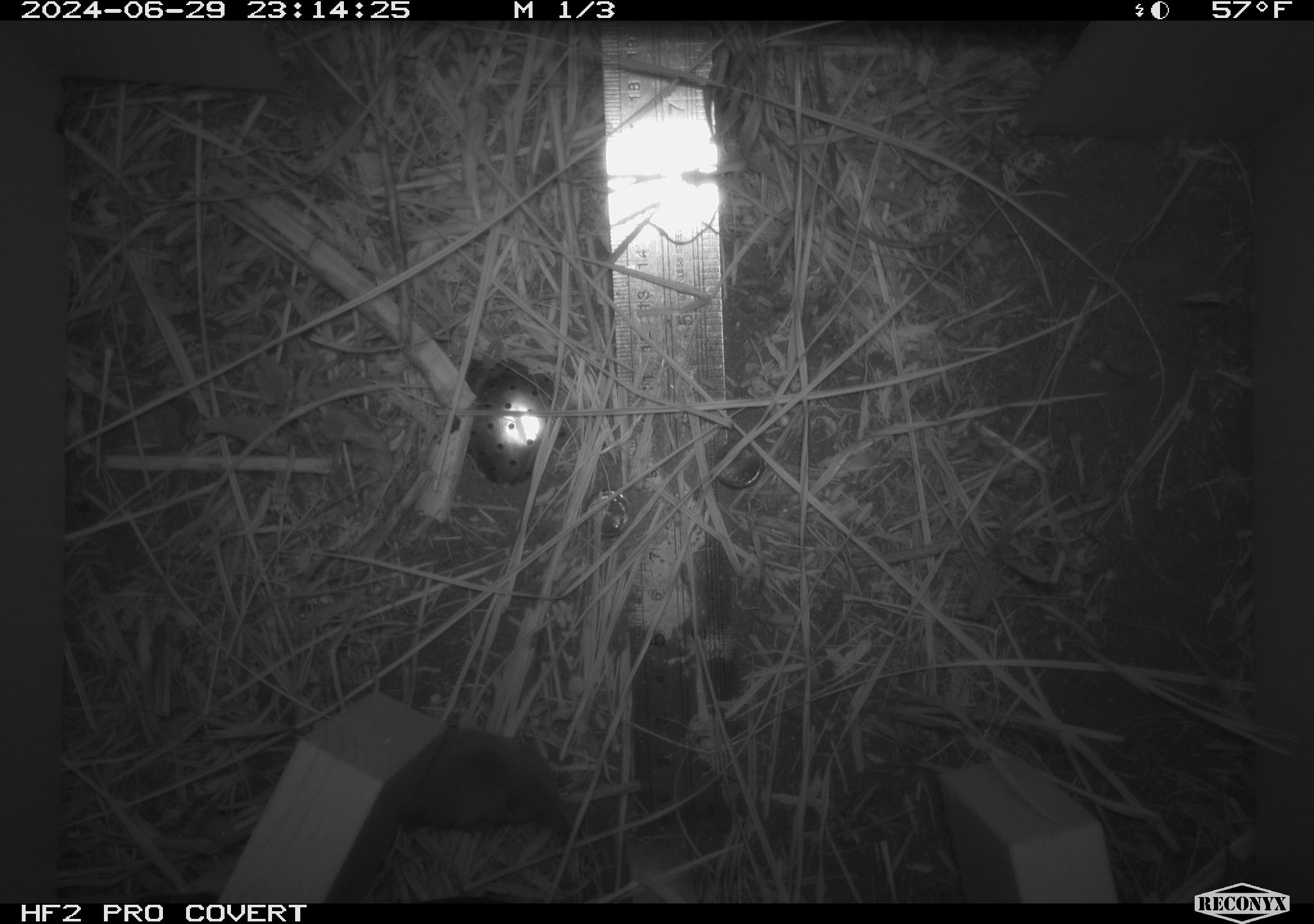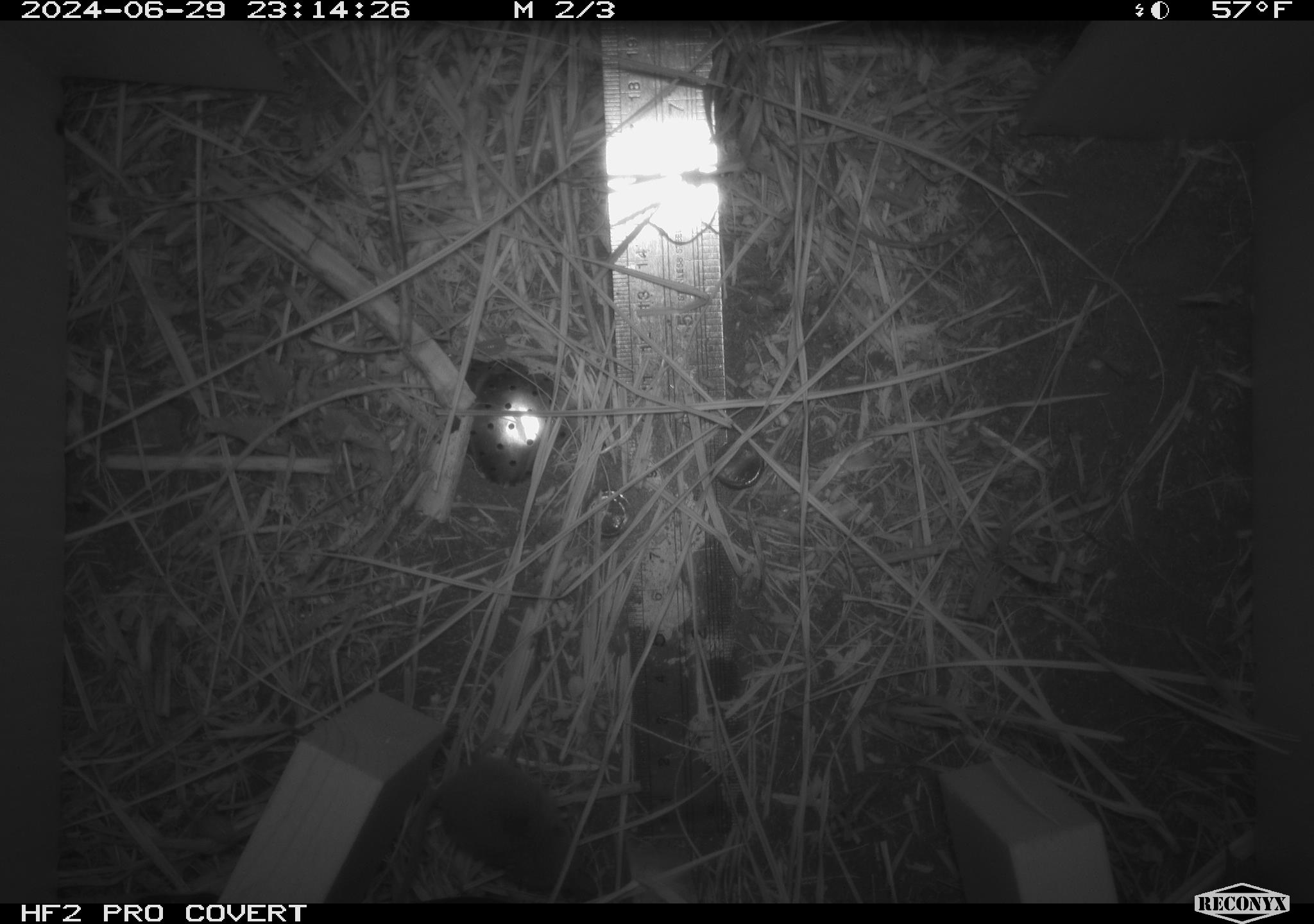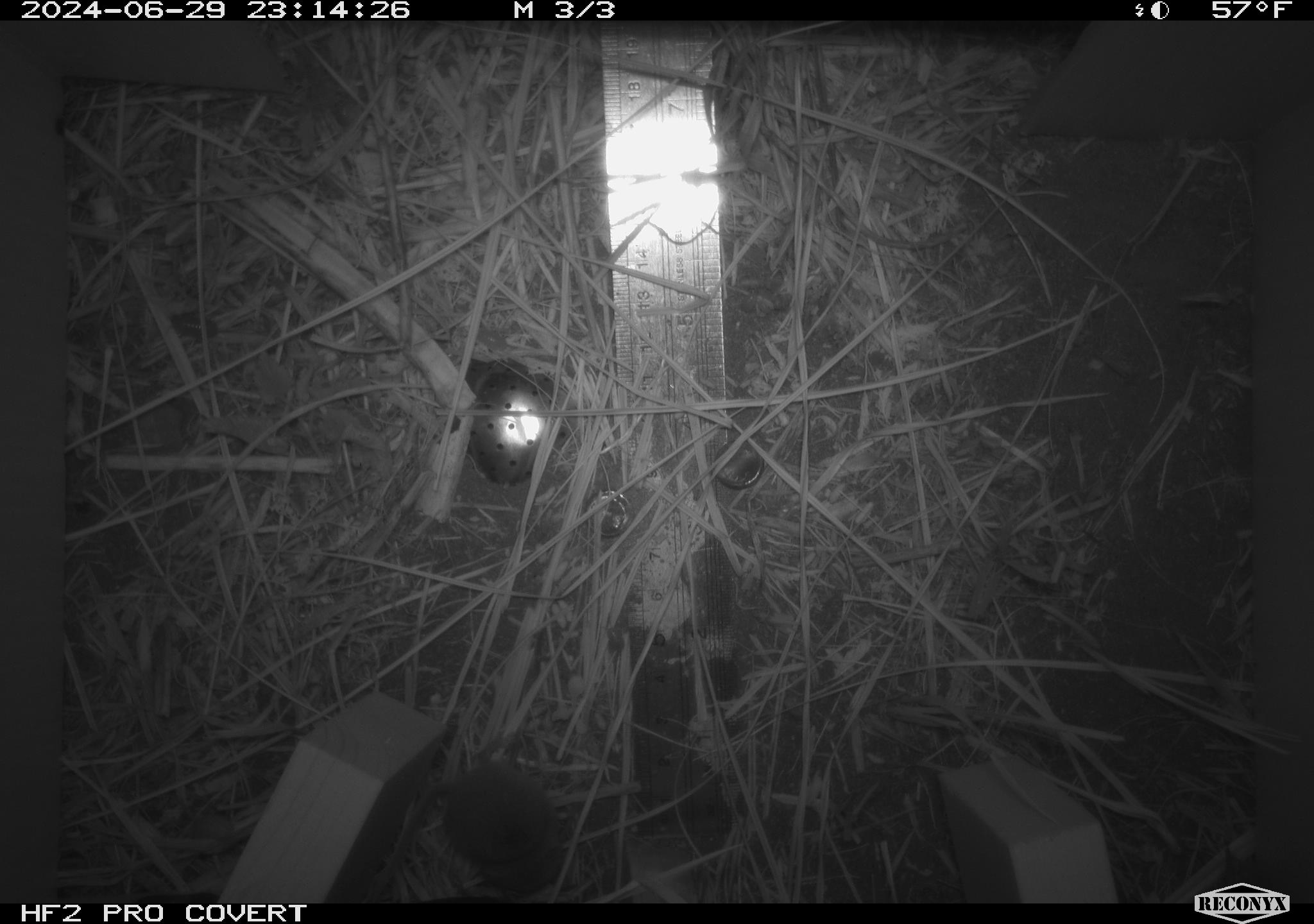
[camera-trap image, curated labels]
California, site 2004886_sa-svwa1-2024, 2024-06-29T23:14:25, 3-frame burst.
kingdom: Animalia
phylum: Chordata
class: Mammalia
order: Eulipotyphla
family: Soricidae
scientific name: Soricidae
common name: shrews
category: soricidae family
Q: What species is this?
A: Soricidae family (shrews) (Soricidae).